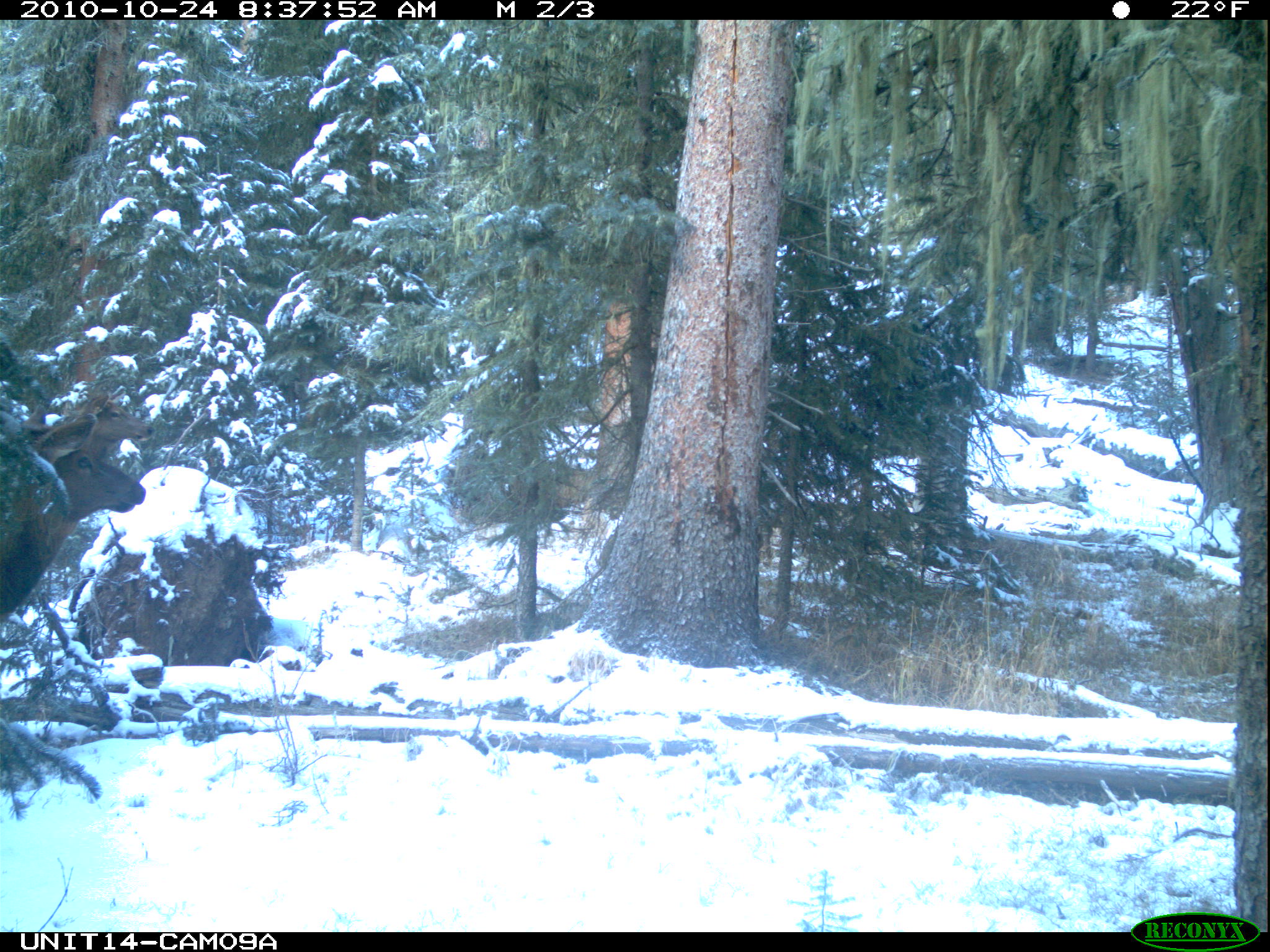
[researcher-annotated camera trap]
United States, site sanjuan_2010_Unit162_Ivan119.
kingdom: Animalia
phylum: Chordata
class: Mammalia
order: Artiodactyla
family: Cervidae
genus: Cervus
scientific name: Cervus elaphus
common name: red deer